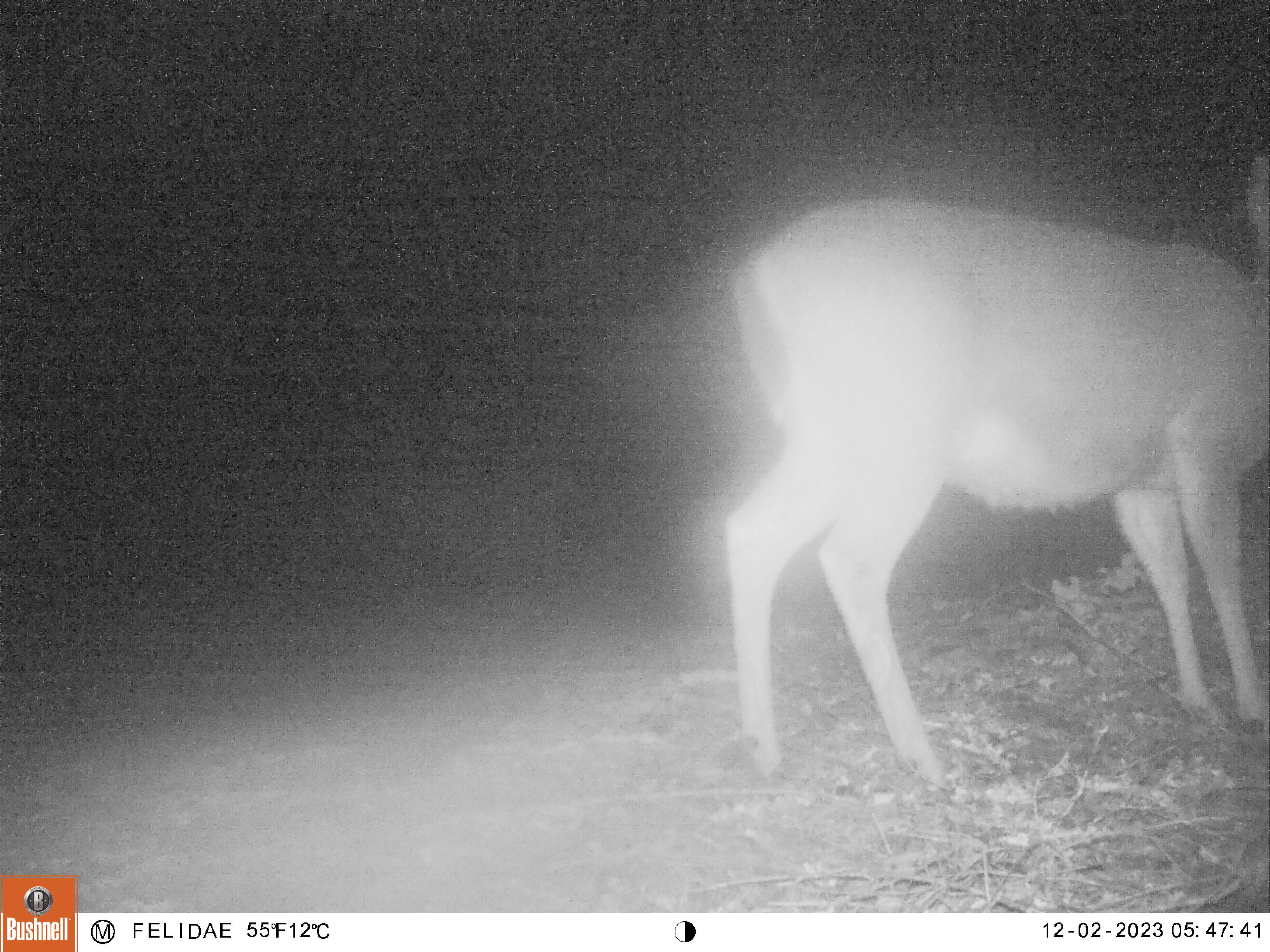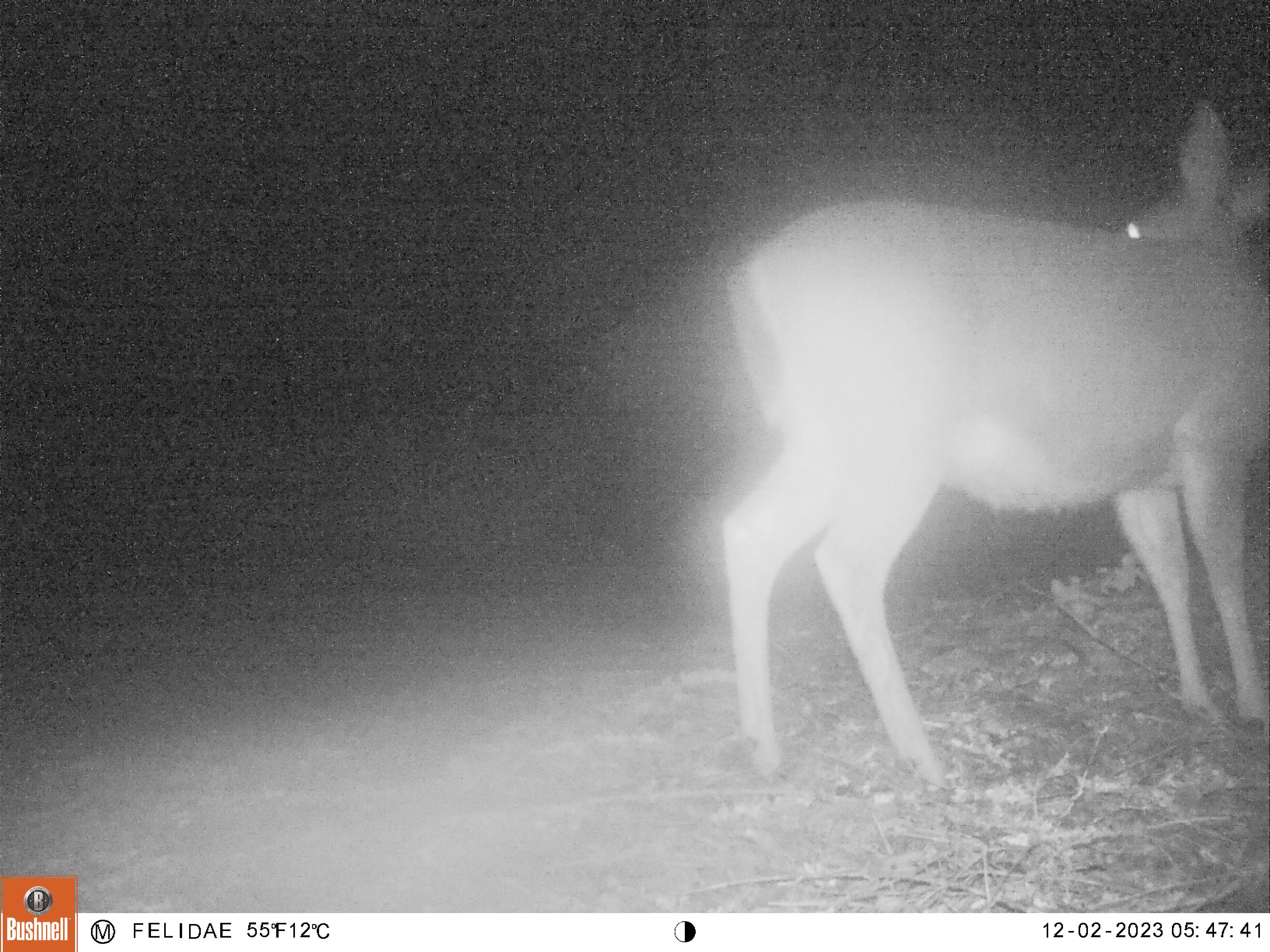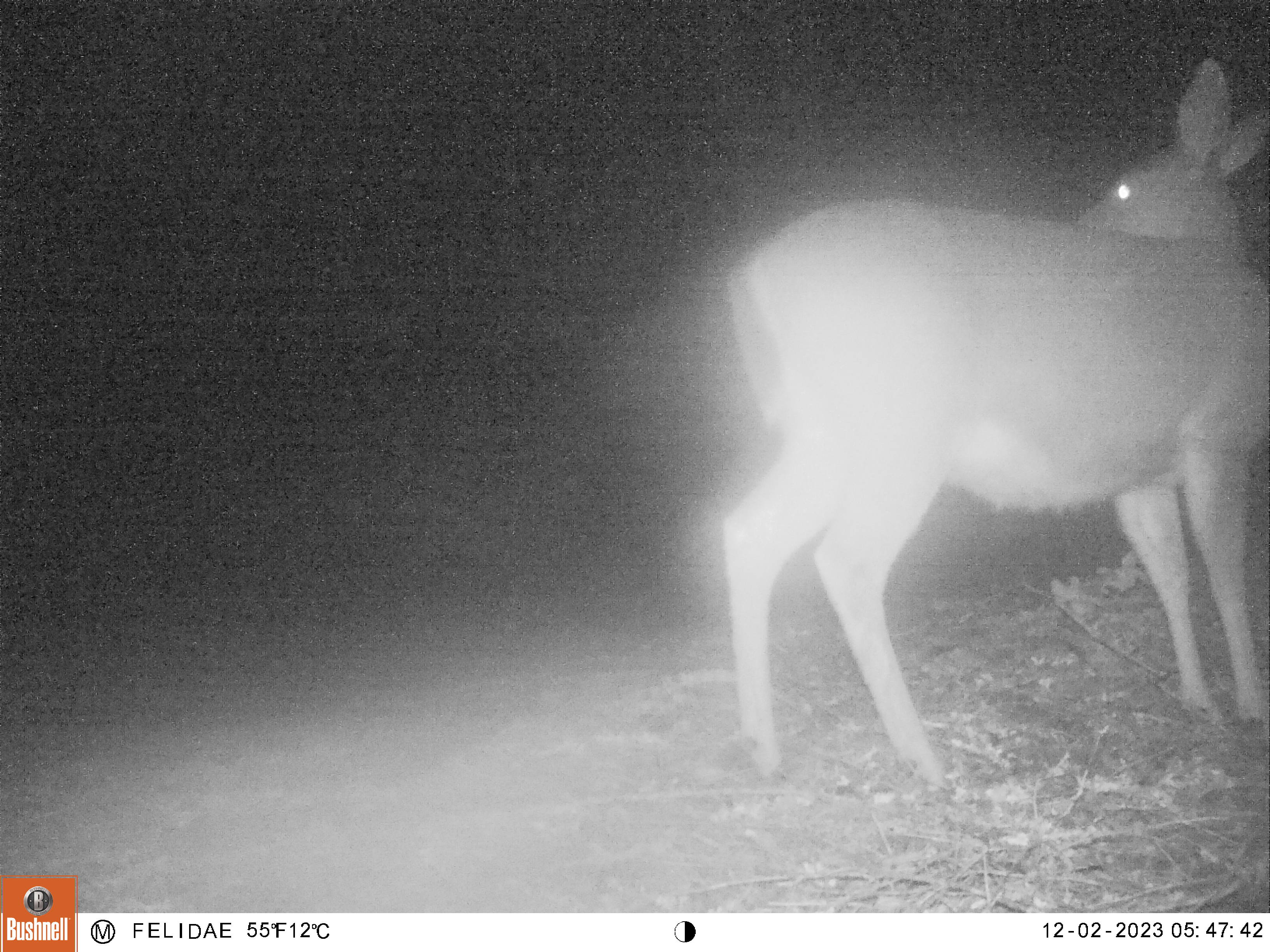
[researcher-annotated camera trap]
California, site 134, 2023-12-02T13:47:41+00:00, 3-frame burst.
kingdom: Animalia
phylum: Chordata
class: Mammalia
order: Artiodactyla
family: Cervidae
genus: Odocoileus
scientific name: Odocoileus hemionus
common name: mule deer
Mule deer (Odocoileus hemionus).